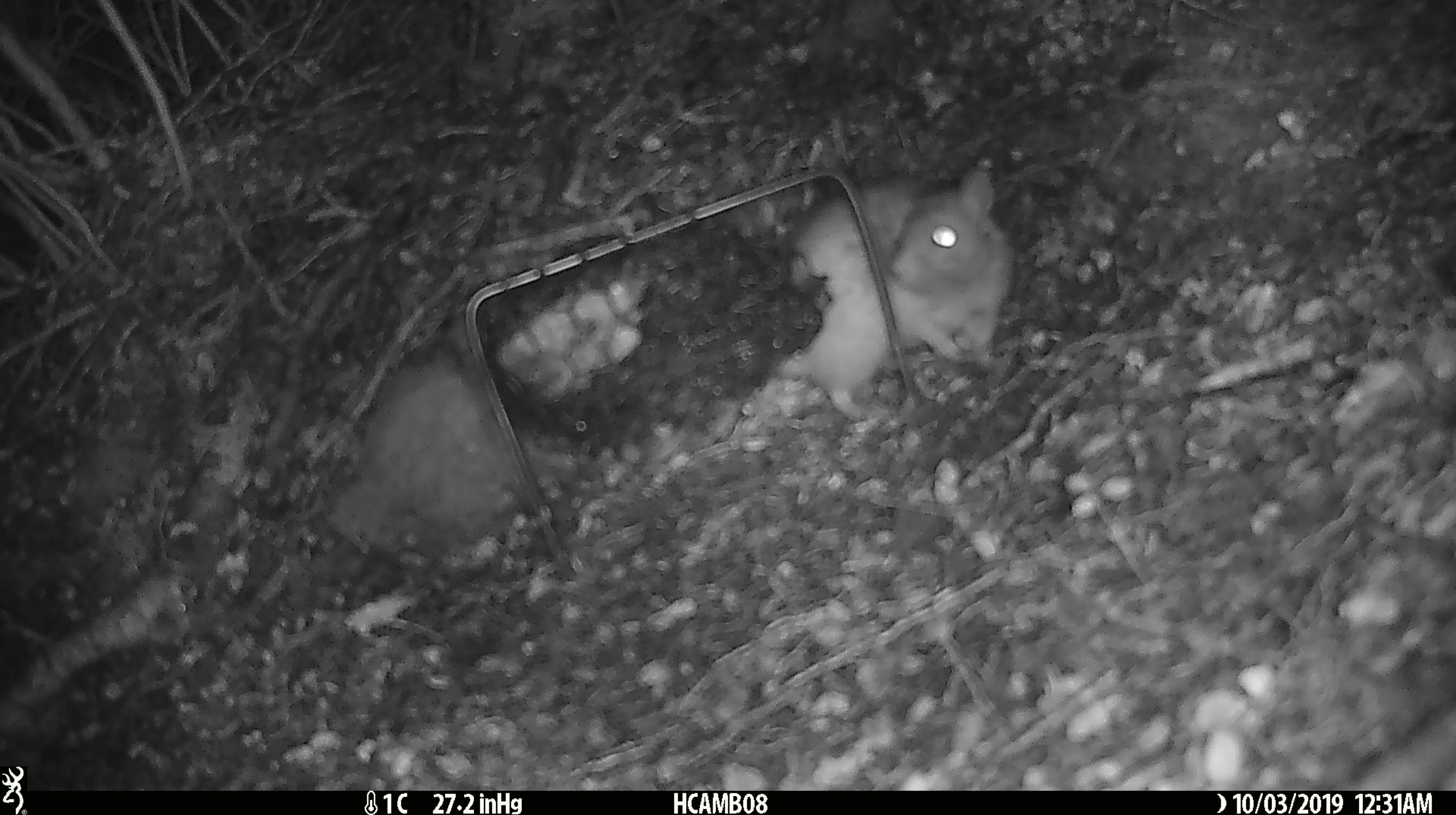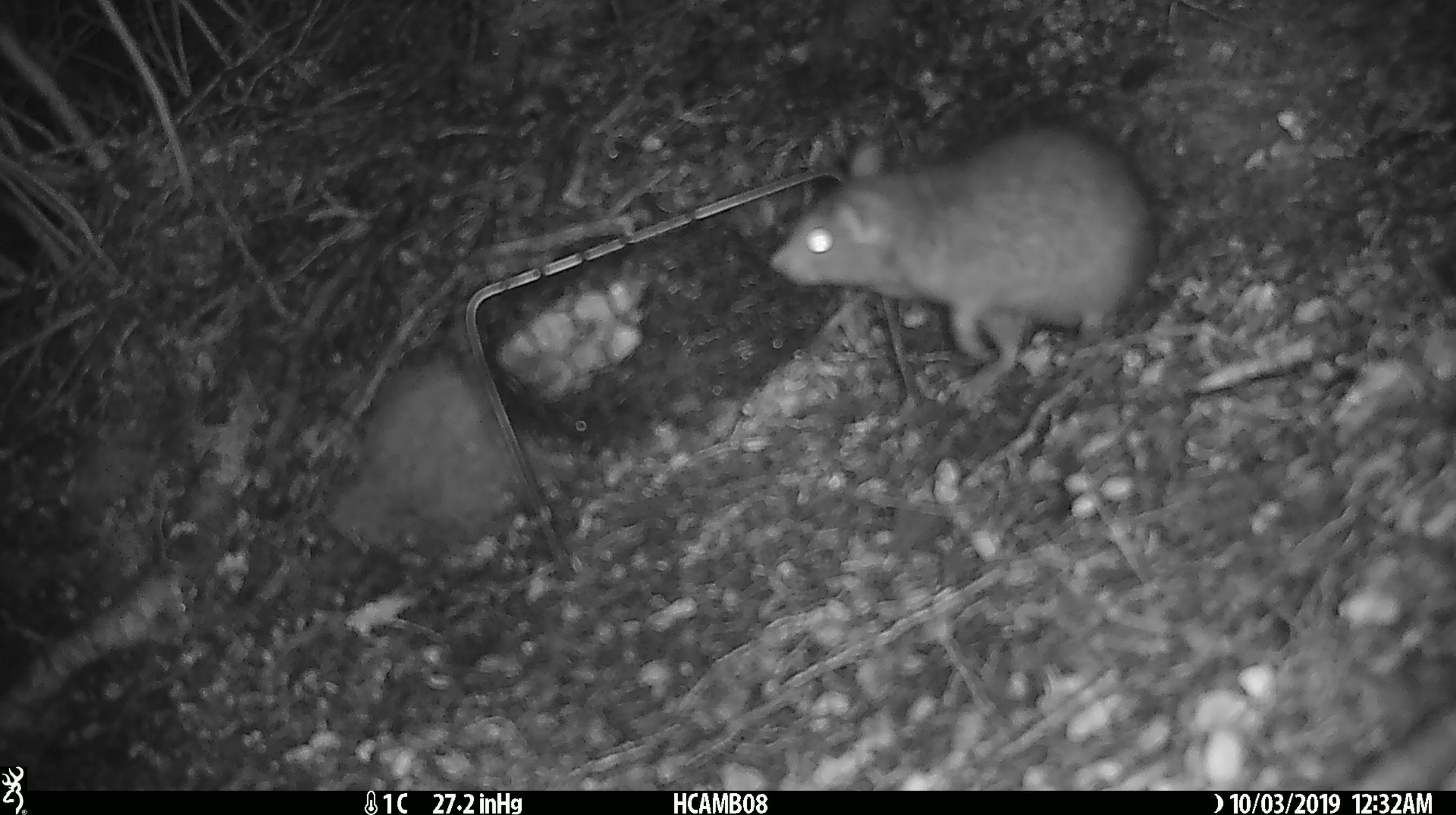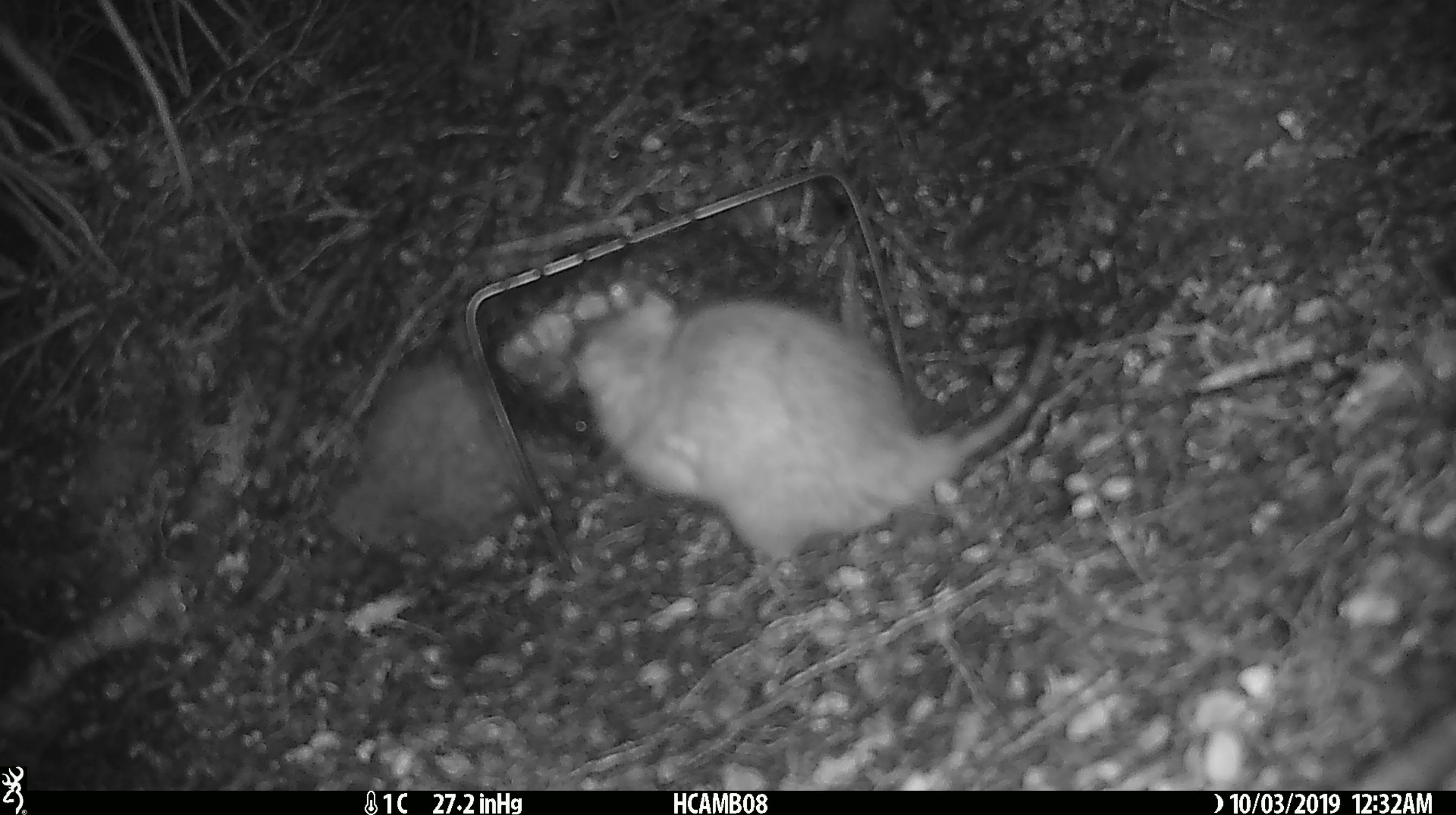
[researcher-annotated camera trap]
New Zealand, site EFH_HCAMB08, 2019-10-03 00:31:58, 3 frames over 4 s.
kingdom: Animalia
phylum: Chordata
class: Mammalia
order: Rodentia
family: Muridae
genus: Rattus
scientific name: Rattus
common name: rat